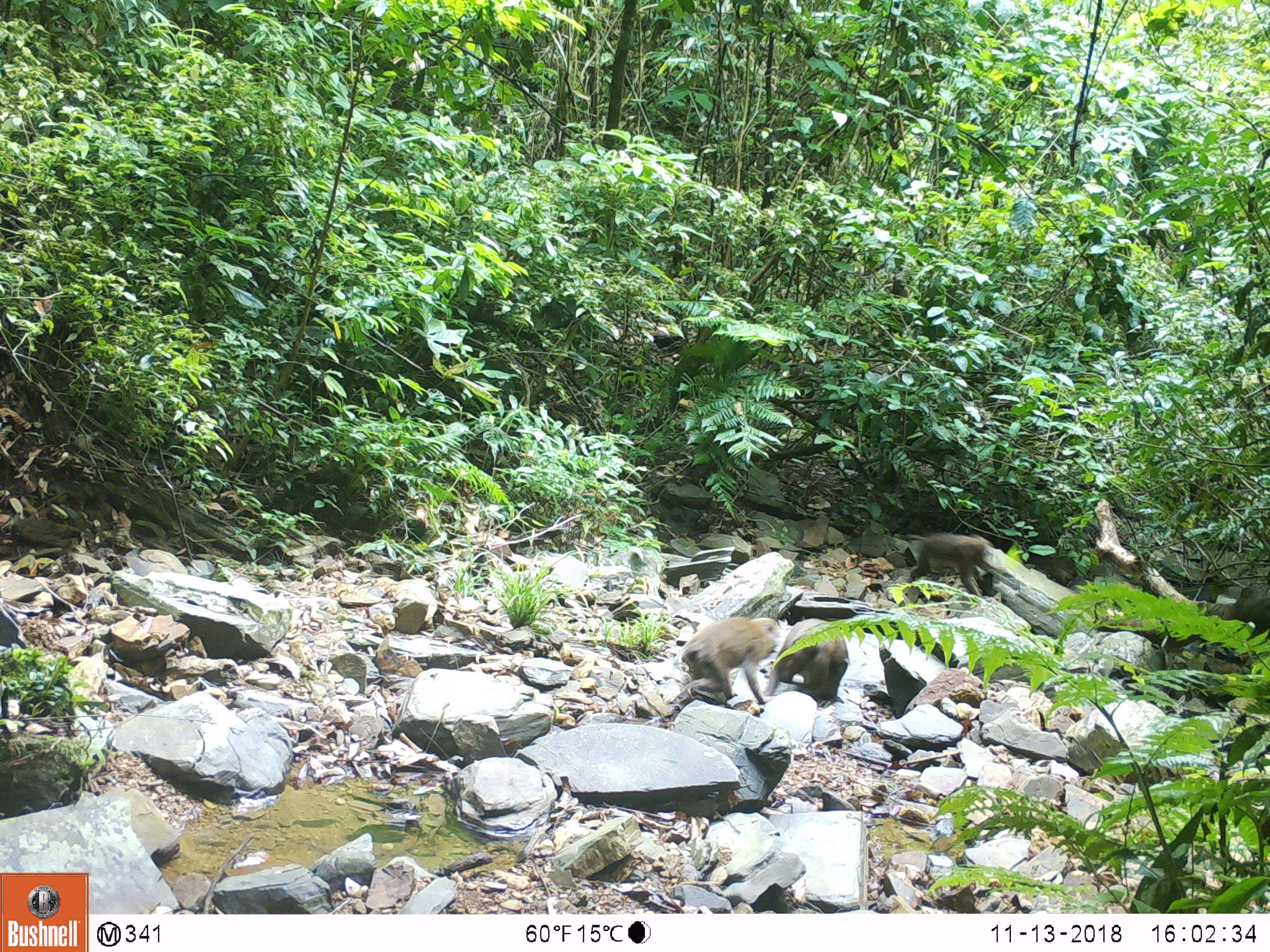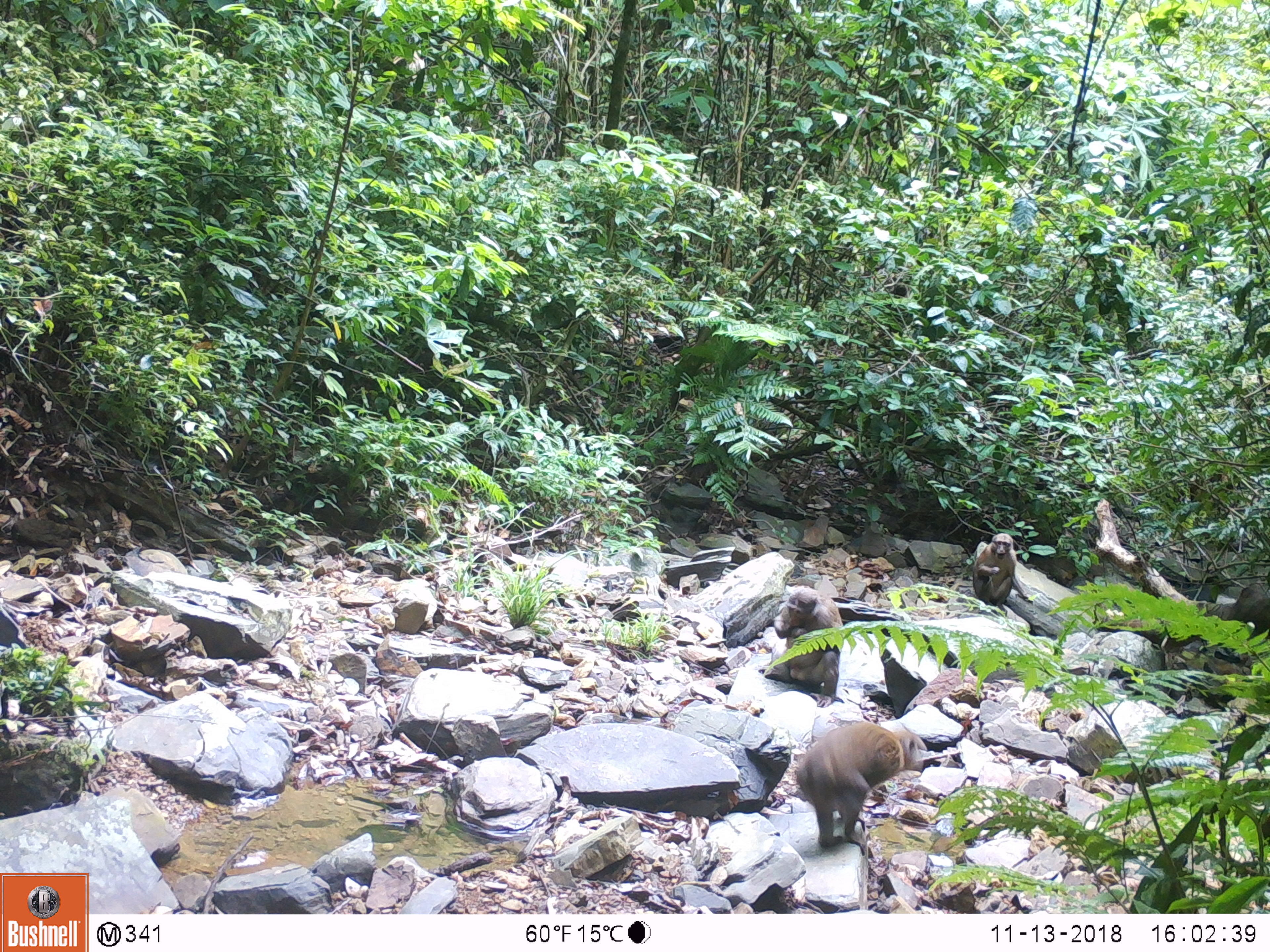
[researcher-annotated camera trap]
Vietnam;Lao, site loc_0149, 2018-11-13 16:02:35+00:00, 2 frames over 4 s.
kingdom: Animalia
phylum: Chordata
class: Mammalia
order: Primates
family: Cercopithecidae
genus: Macaca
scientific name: Macaca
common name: macaques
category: assam or rhesus macaque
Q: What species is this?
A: Assam or rhesus macaque (macaques) (Macaca).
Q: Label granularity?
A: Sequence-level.